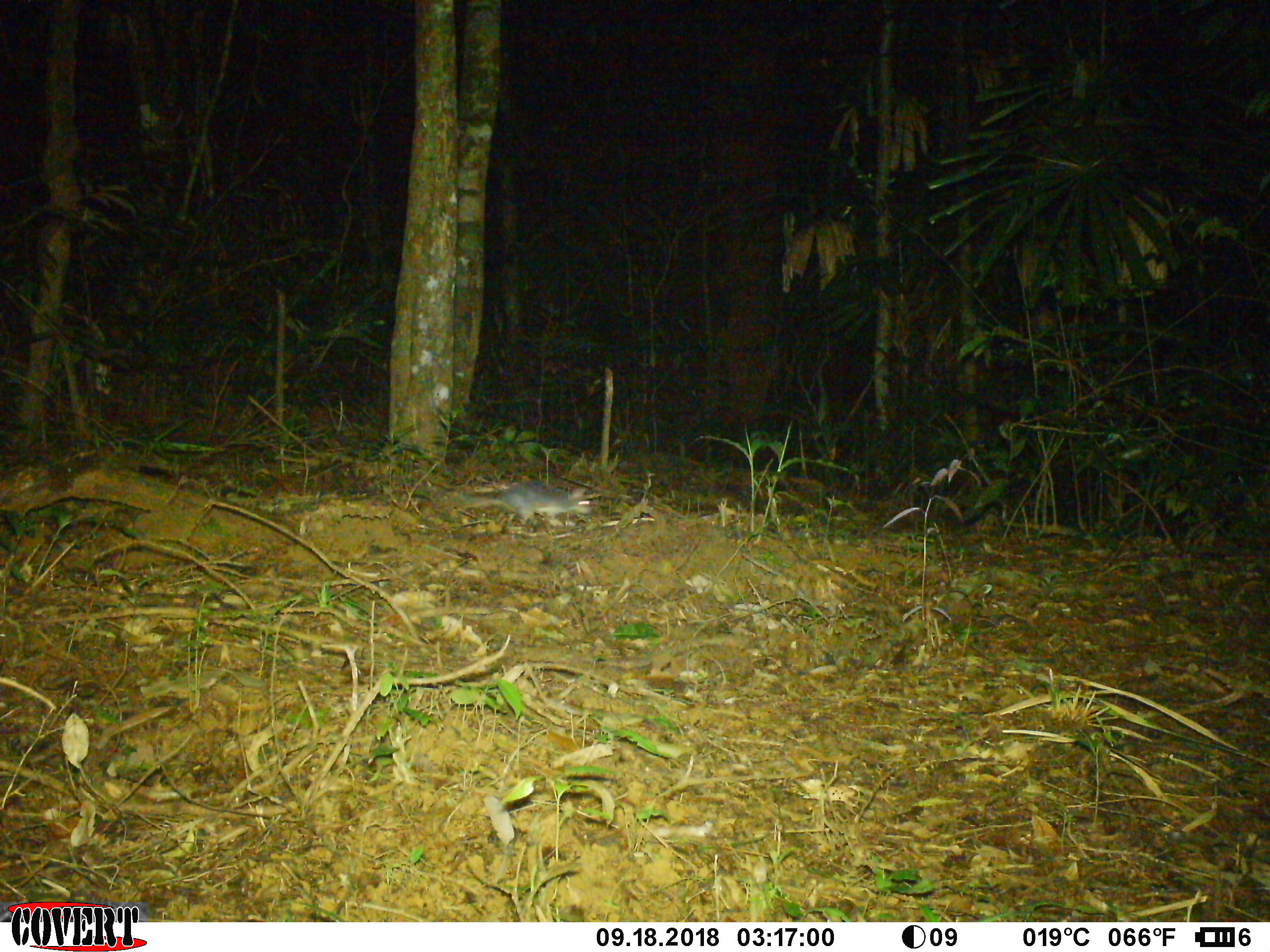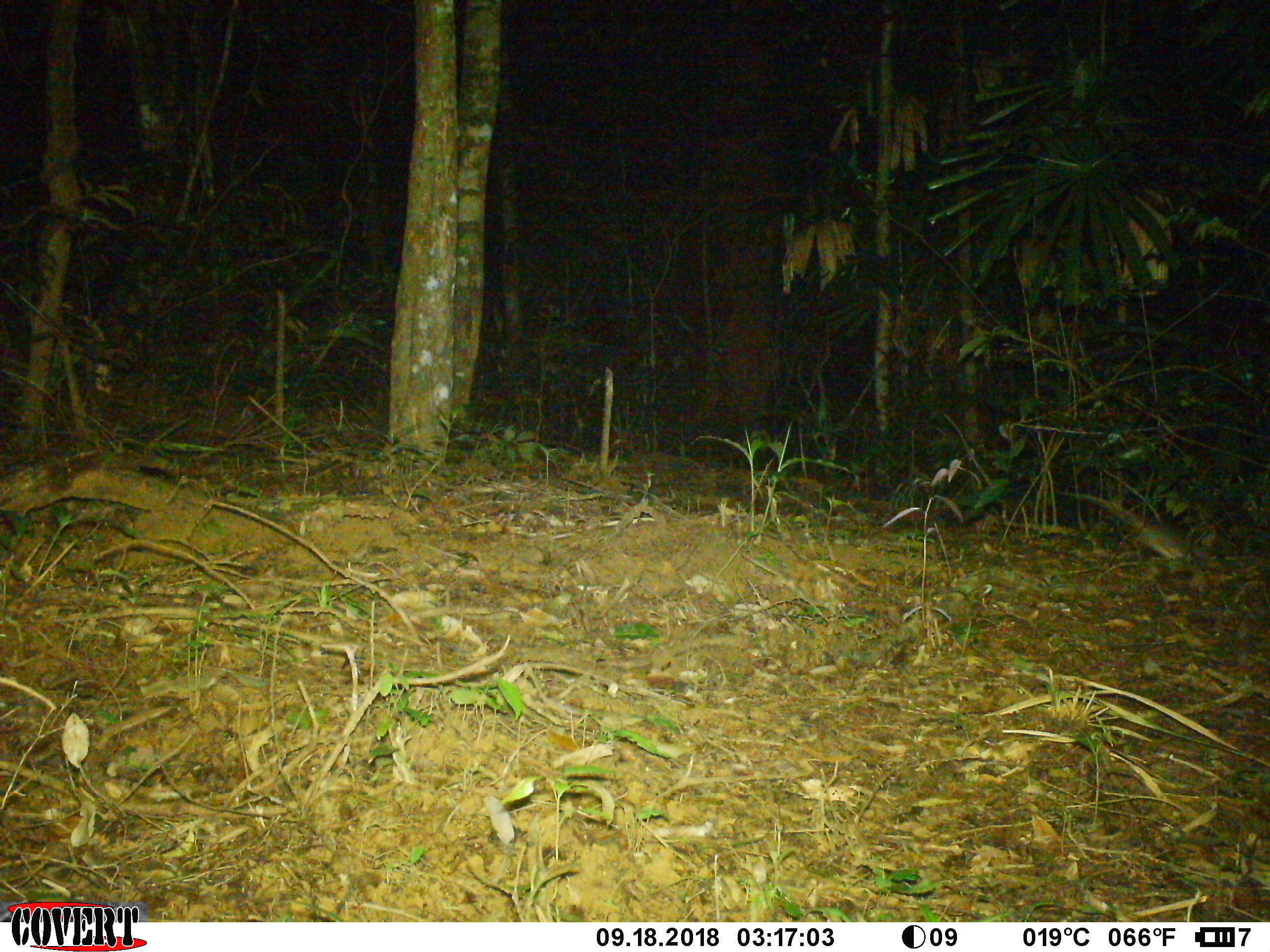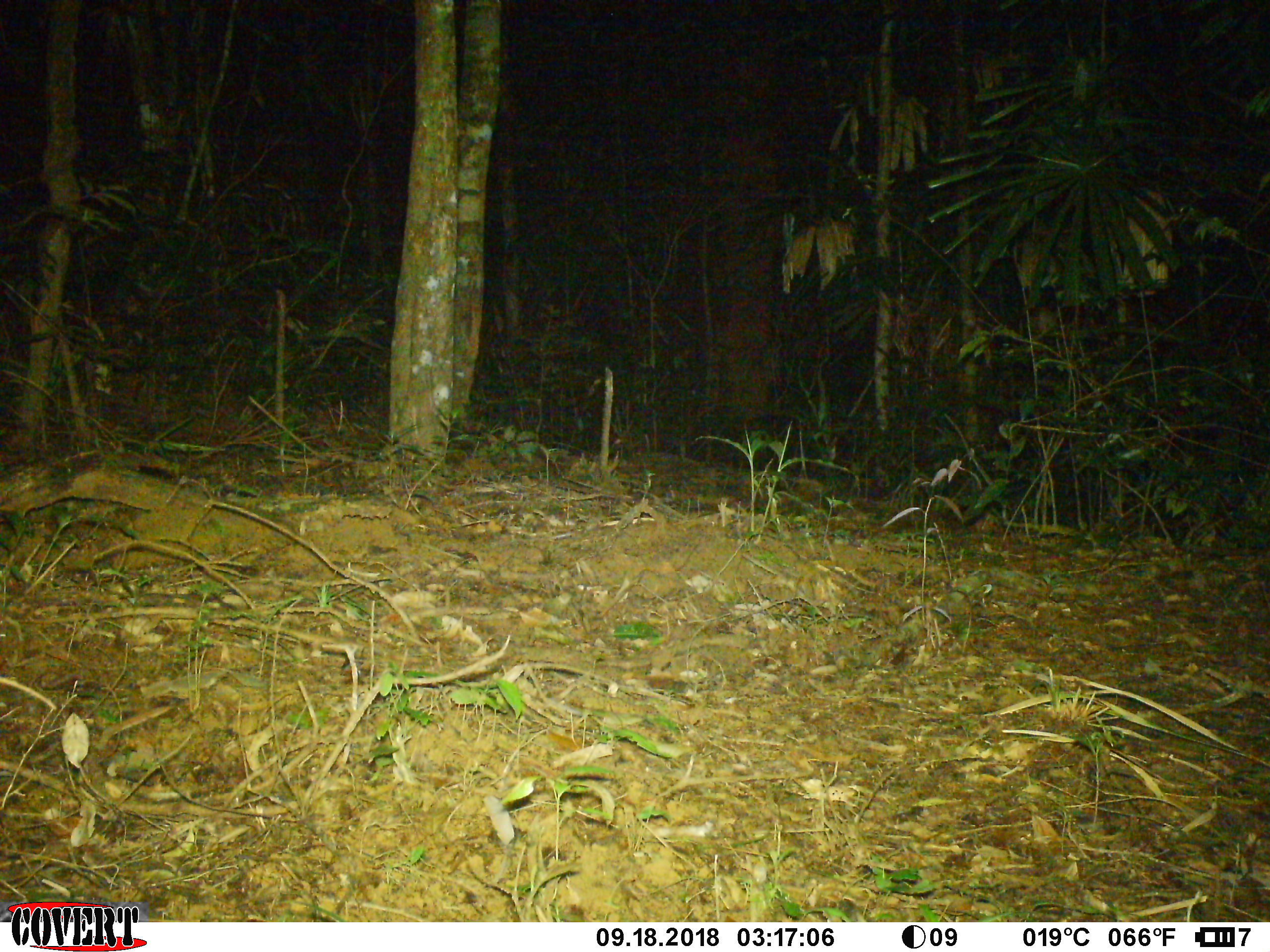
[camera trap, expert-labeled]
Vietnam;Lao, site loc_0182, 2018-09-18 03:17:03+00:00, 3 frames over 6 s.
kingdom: Animalia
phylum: Chordata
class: Mammalia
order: Rodentia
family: Muridae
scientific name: Muridae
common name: old-world mice and rats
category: unidentified murid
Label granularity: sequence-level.